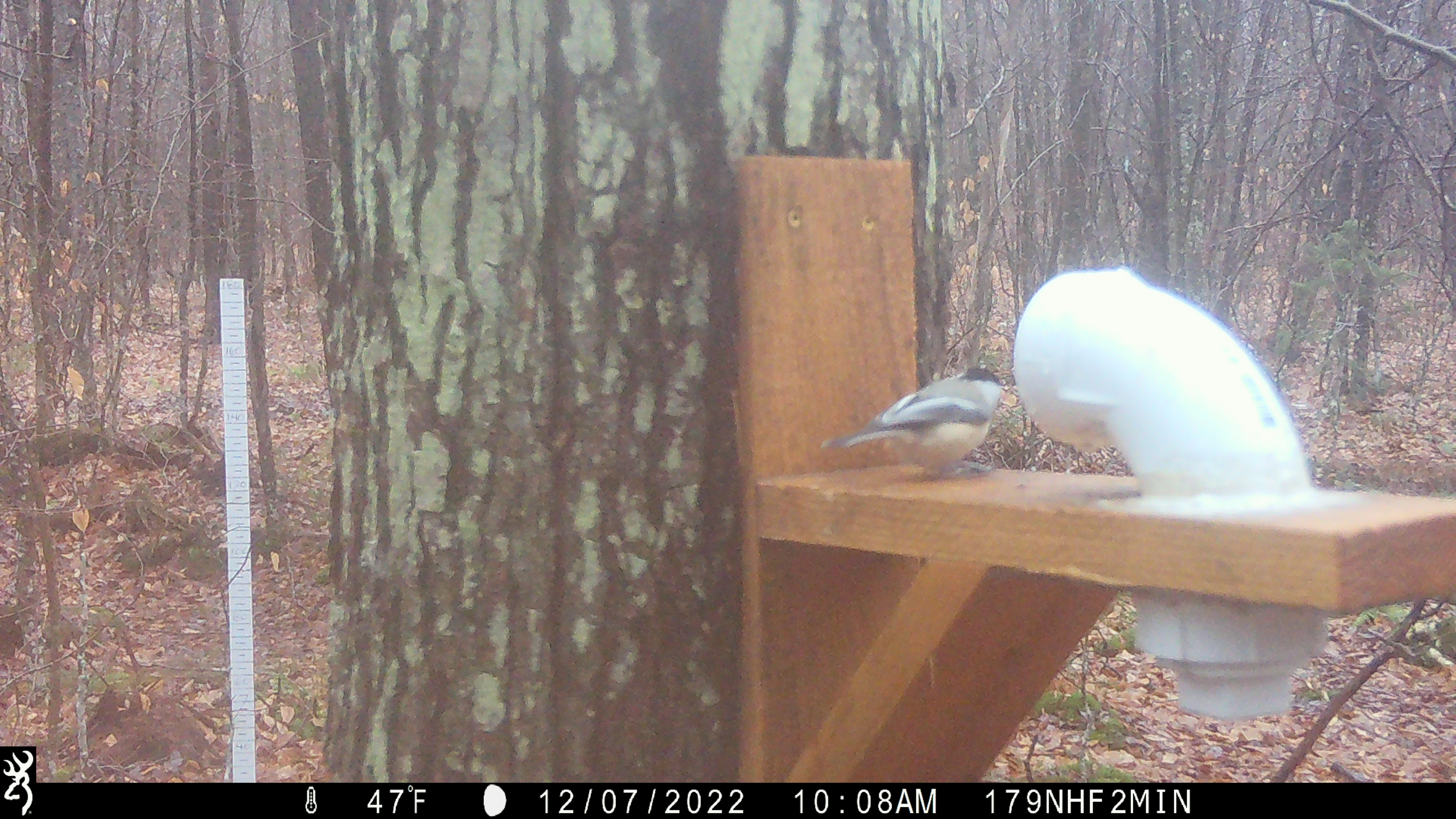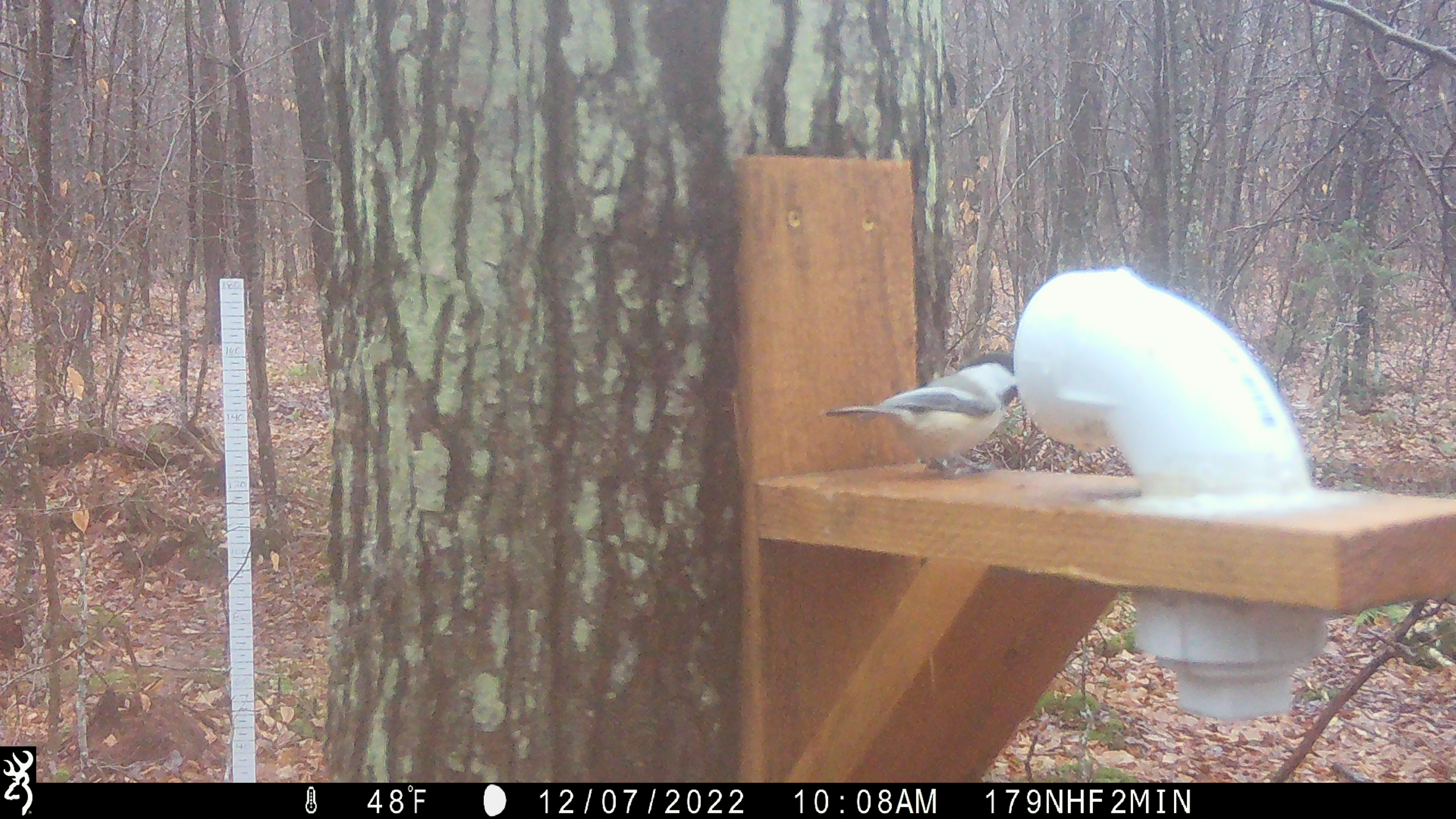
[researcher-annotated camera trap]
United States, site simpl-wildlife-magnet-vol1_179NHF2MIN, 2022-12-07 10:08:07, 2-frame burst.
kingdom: Animalia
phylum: Chordata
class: Aves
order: Passeriformes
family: Paridae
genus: Poecile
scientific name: Poecile atricapillus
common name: black-capped chickadee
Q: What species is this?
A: Black-capped chickadee (Poecile atricapillus).